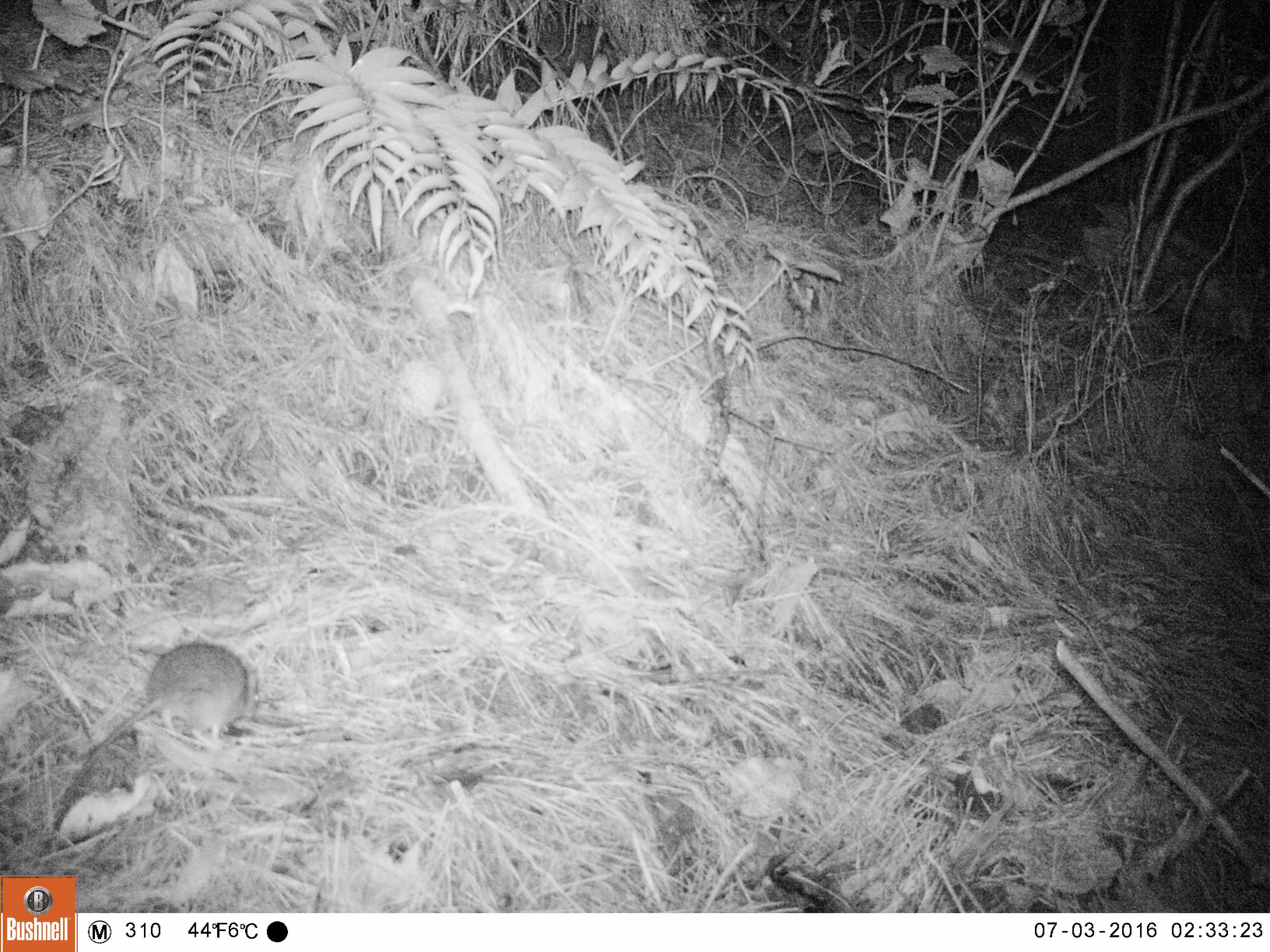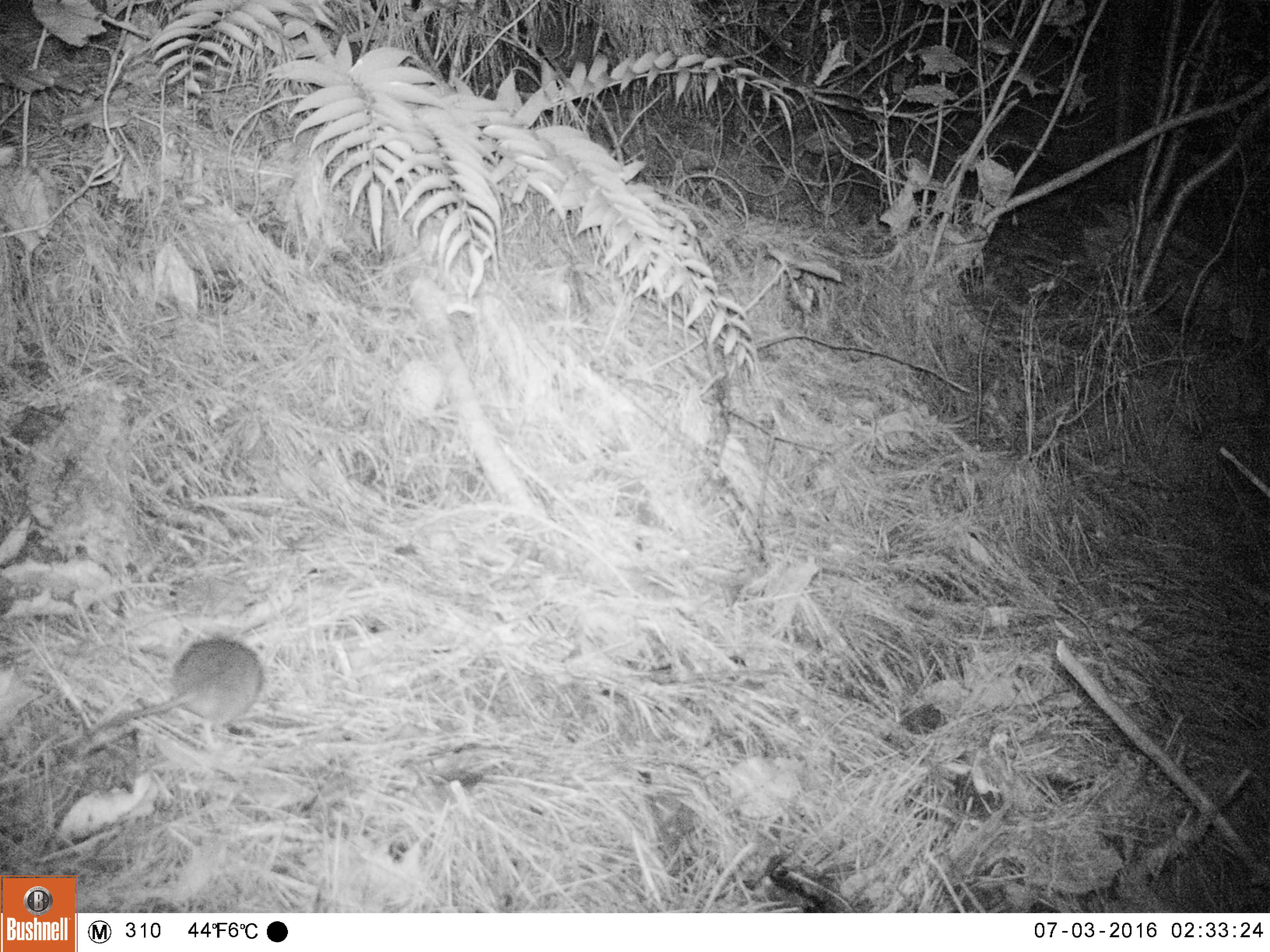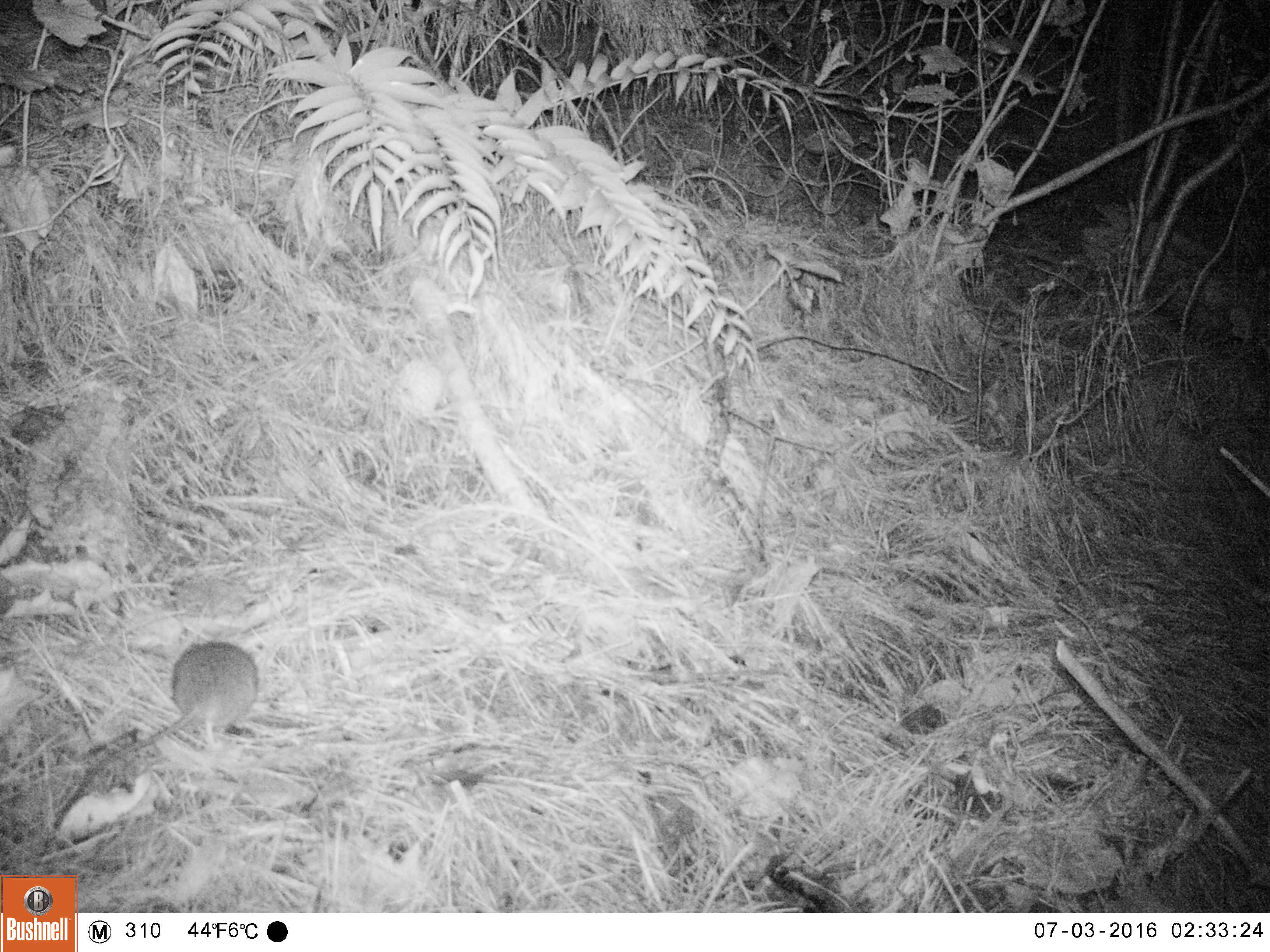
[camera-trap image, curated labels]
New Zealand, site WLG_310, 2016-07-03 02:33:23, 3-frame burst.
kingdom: Animalia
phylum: Chordata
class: Mammalia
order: Rodentia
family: Muridae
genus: Rattus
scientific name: Rattus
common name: rat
Rat (Rattus).